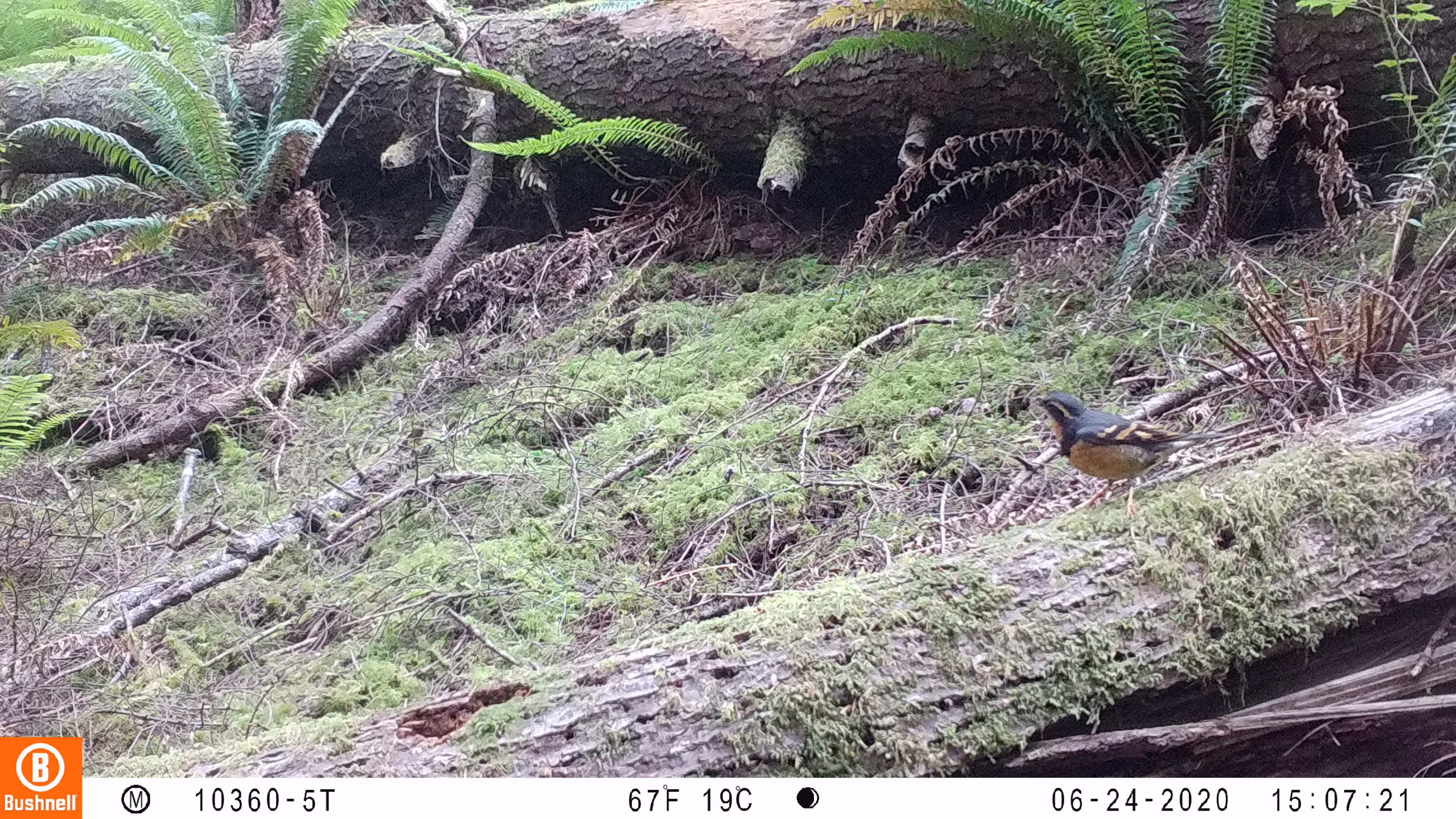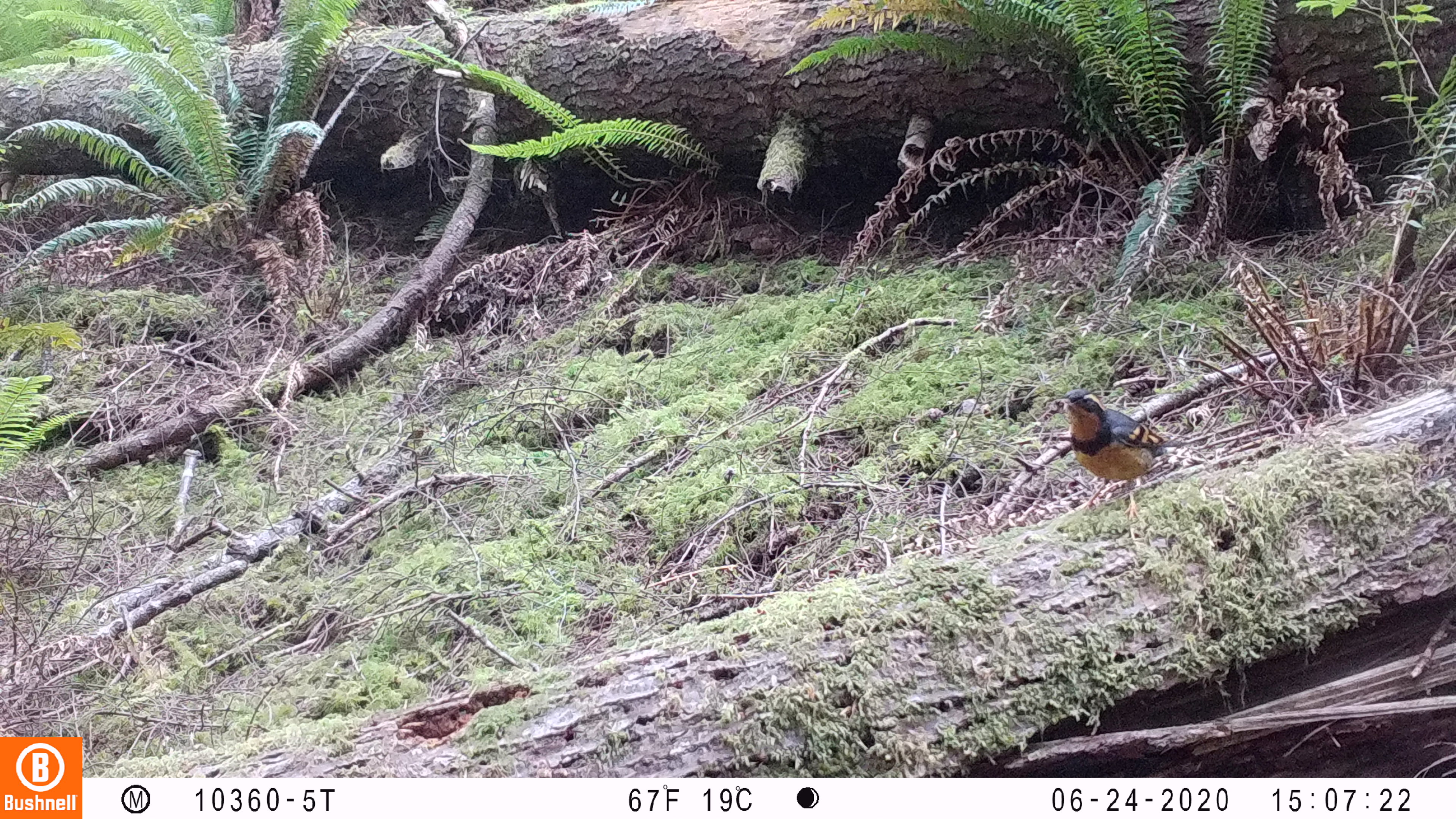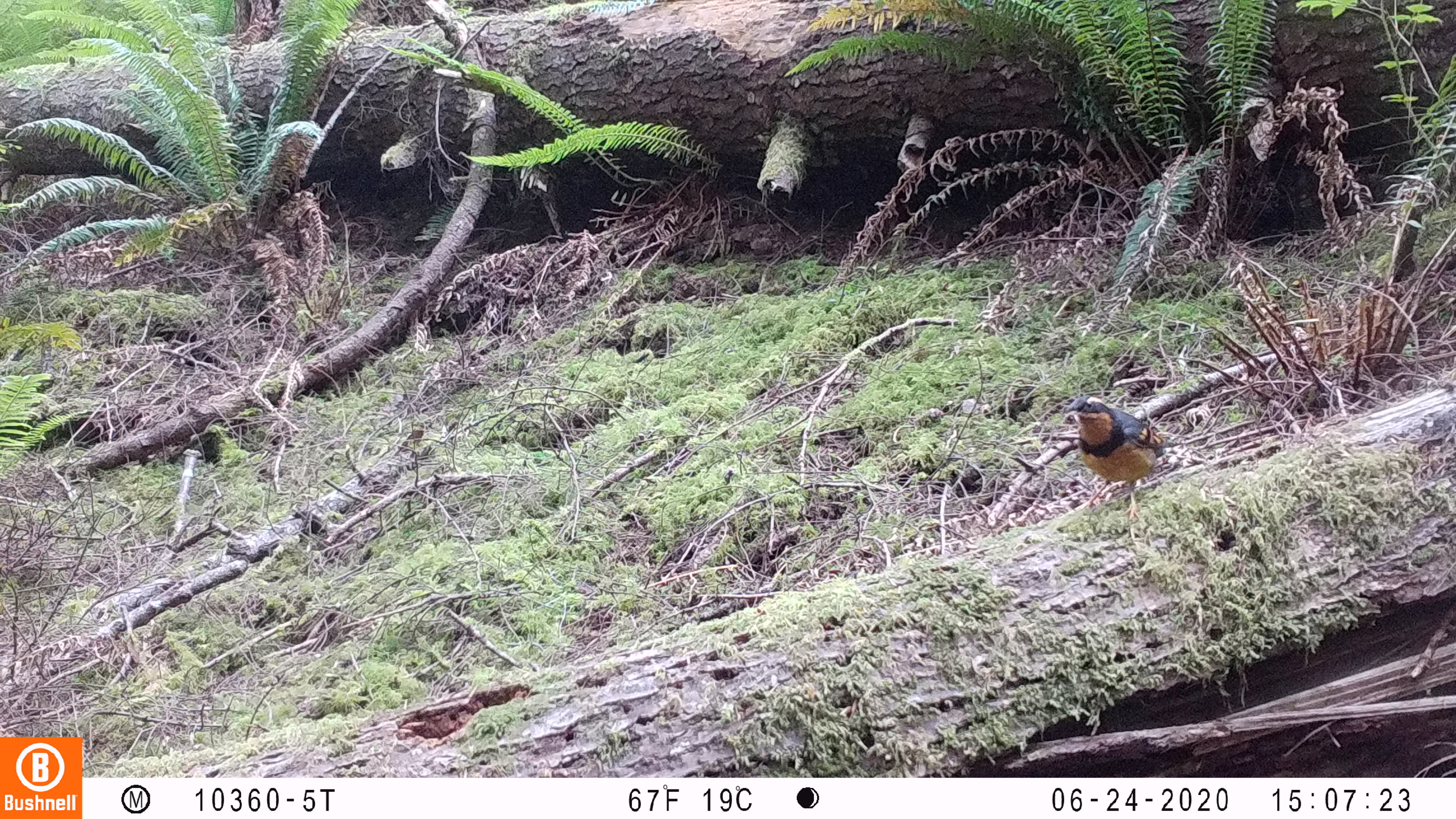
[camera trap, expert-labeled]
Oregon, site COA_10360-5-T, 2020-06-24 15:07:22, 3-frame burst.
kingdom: Animalia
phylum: Chordata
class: Aves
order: Passeriformes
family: Turdidae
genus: Ixoreus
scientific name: Ixoreus naevius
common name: varied thrush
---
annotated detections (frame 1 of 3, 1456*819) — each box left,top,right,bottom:
varied thrush: 1028,381,1224,511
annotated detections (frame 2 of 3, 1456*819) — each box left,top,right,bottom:
varied thrush: 1053,383,1168,511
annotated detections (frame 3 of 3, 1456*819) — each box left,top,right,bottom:
varied thrush: 1059,387,1183,521